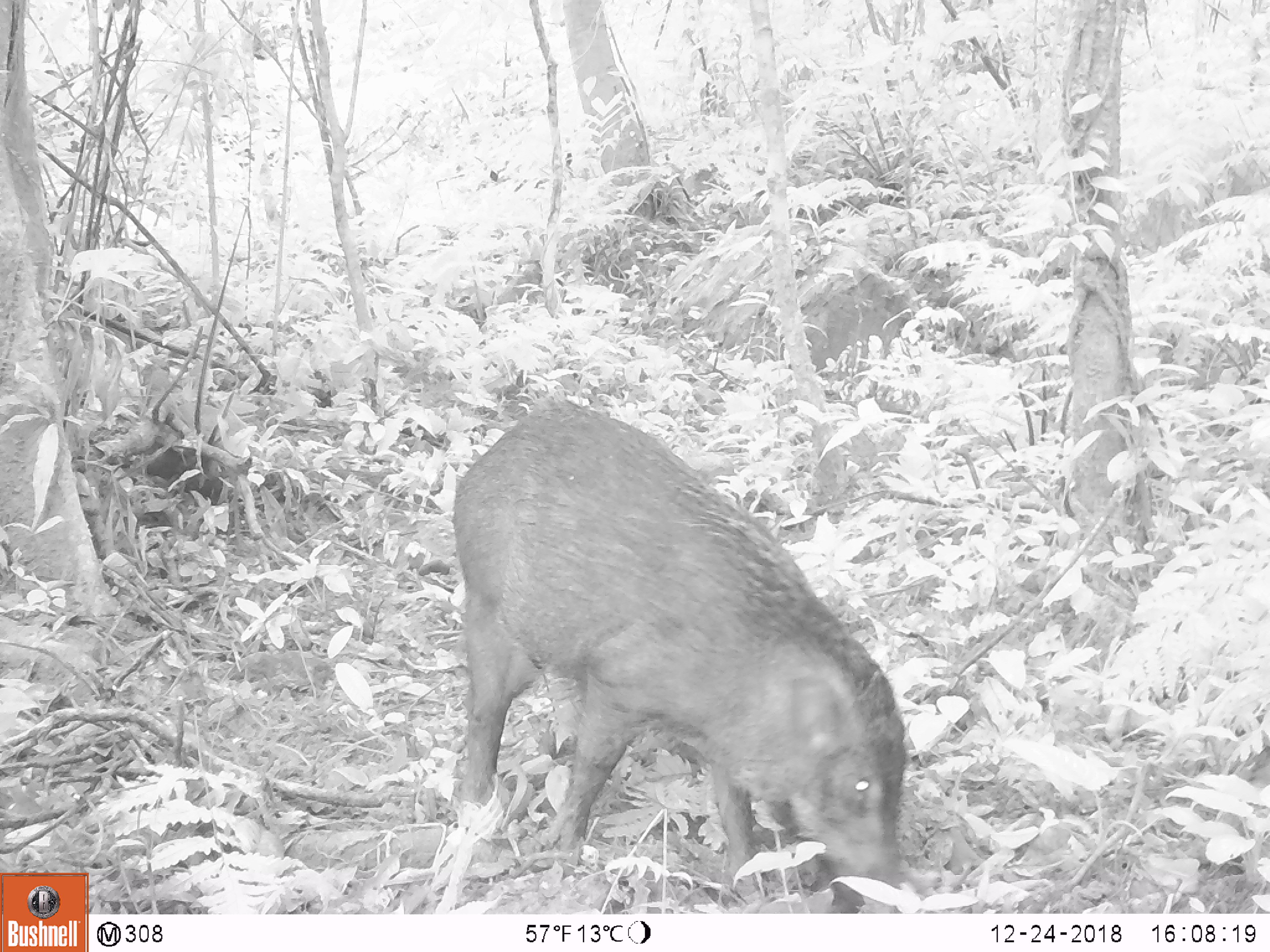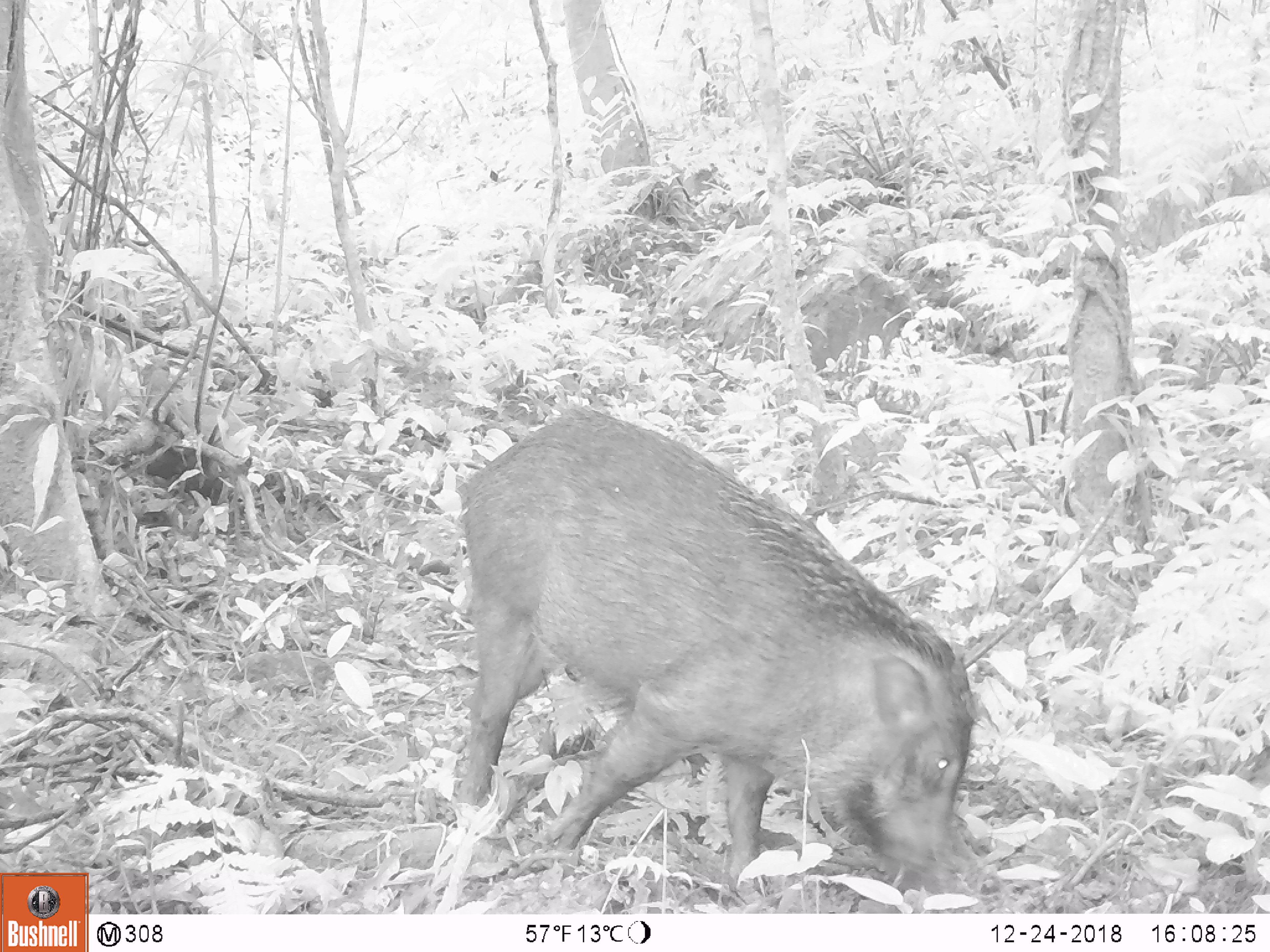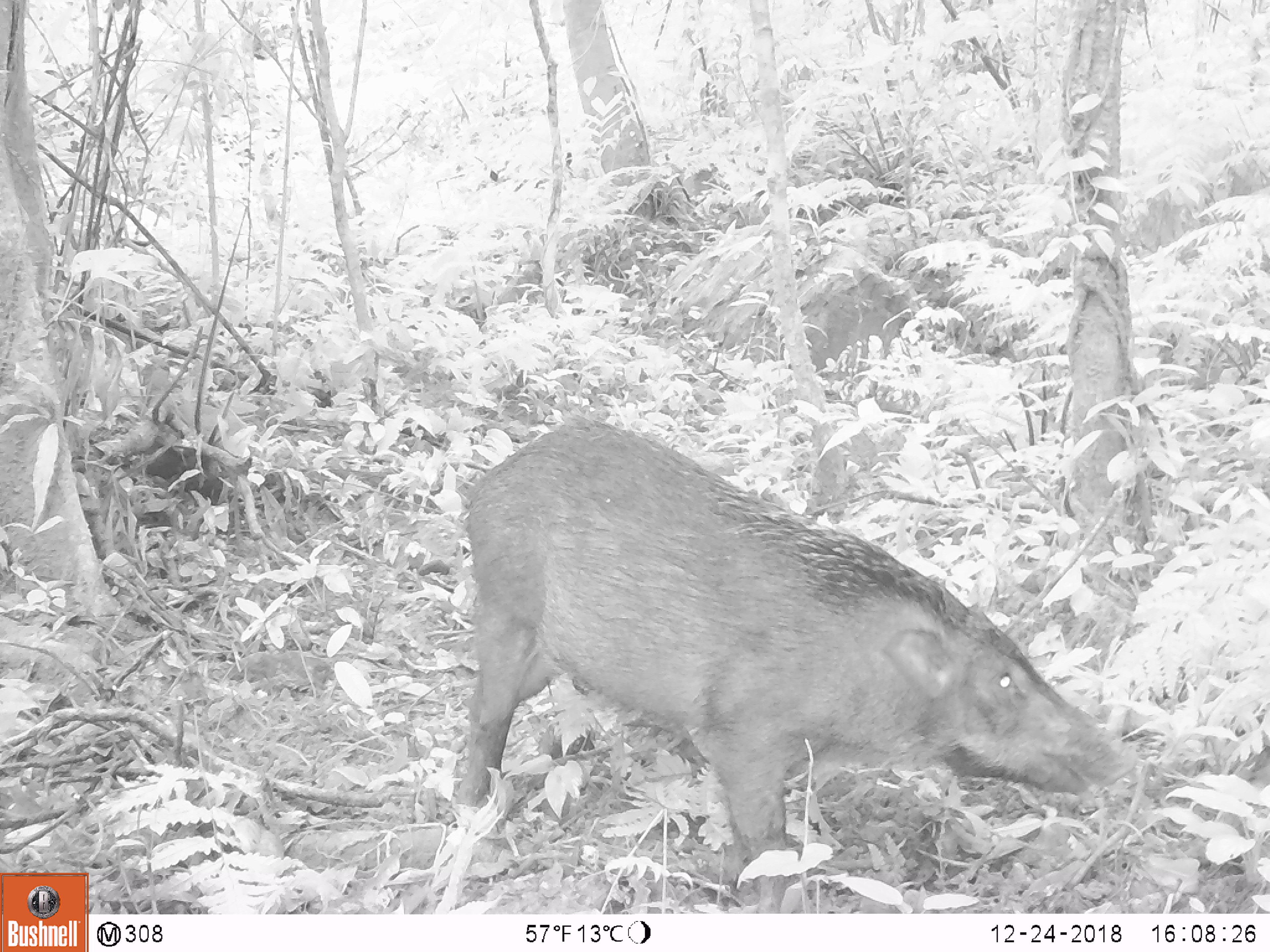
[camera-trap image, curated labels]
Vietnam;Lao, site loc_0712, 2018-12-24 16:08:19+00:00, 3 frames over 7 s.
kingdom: Animalia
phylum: Chordata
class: Mammalia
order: Artiodactyla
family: Suidae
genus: Sus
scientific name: Sus scrofa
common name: eurasian wild pig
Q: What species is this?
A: Eurasian wild pig (Sus scrofa).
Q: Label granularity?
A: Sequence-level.